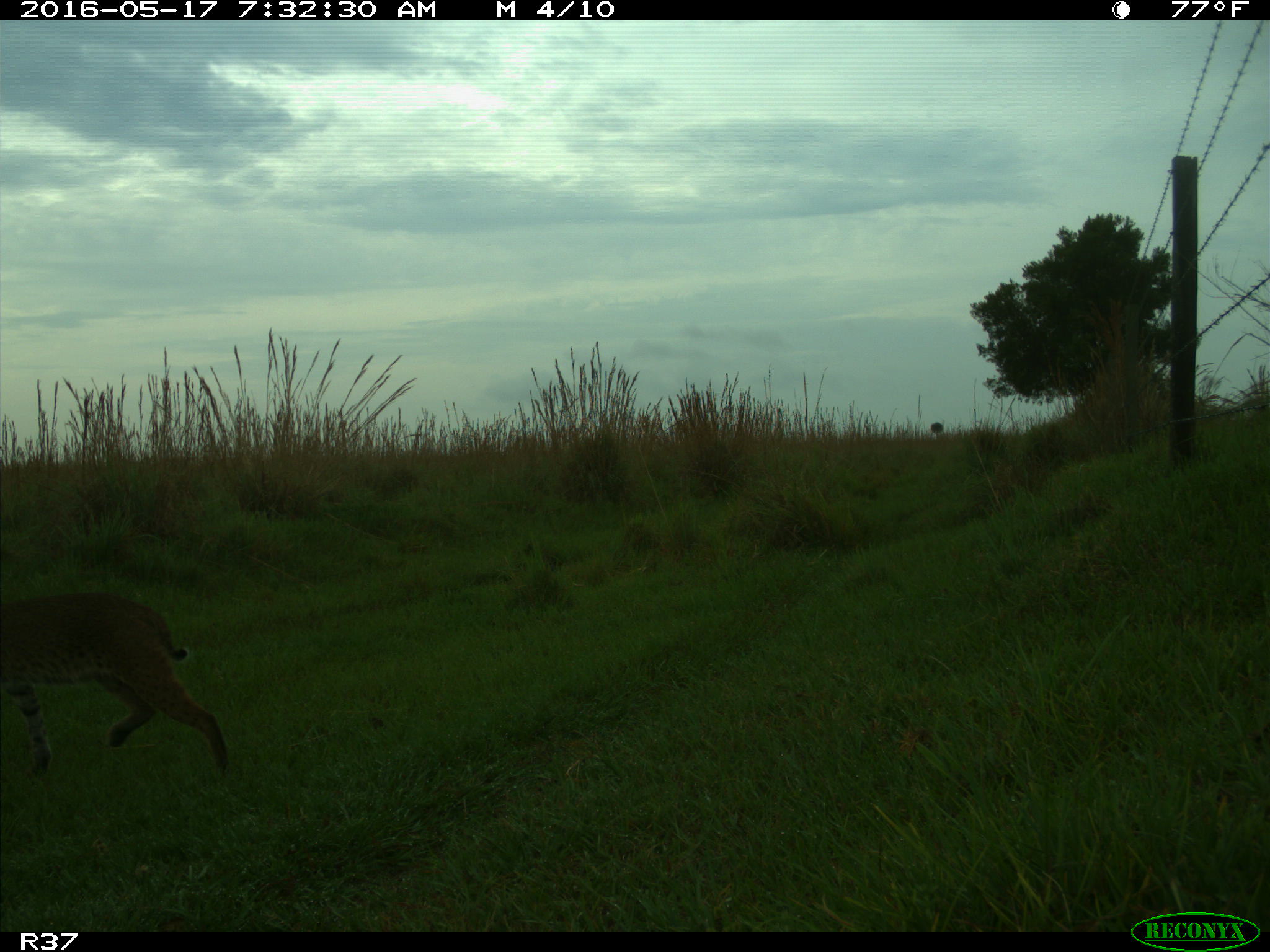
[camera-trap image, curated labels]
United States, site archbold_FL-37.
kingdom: Animalia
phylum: Chordata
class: Mammalia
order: Carnivora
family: Felidae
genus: Lynx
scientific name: Lynx rufus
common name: bobcat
Lynx rufus (bobcat).